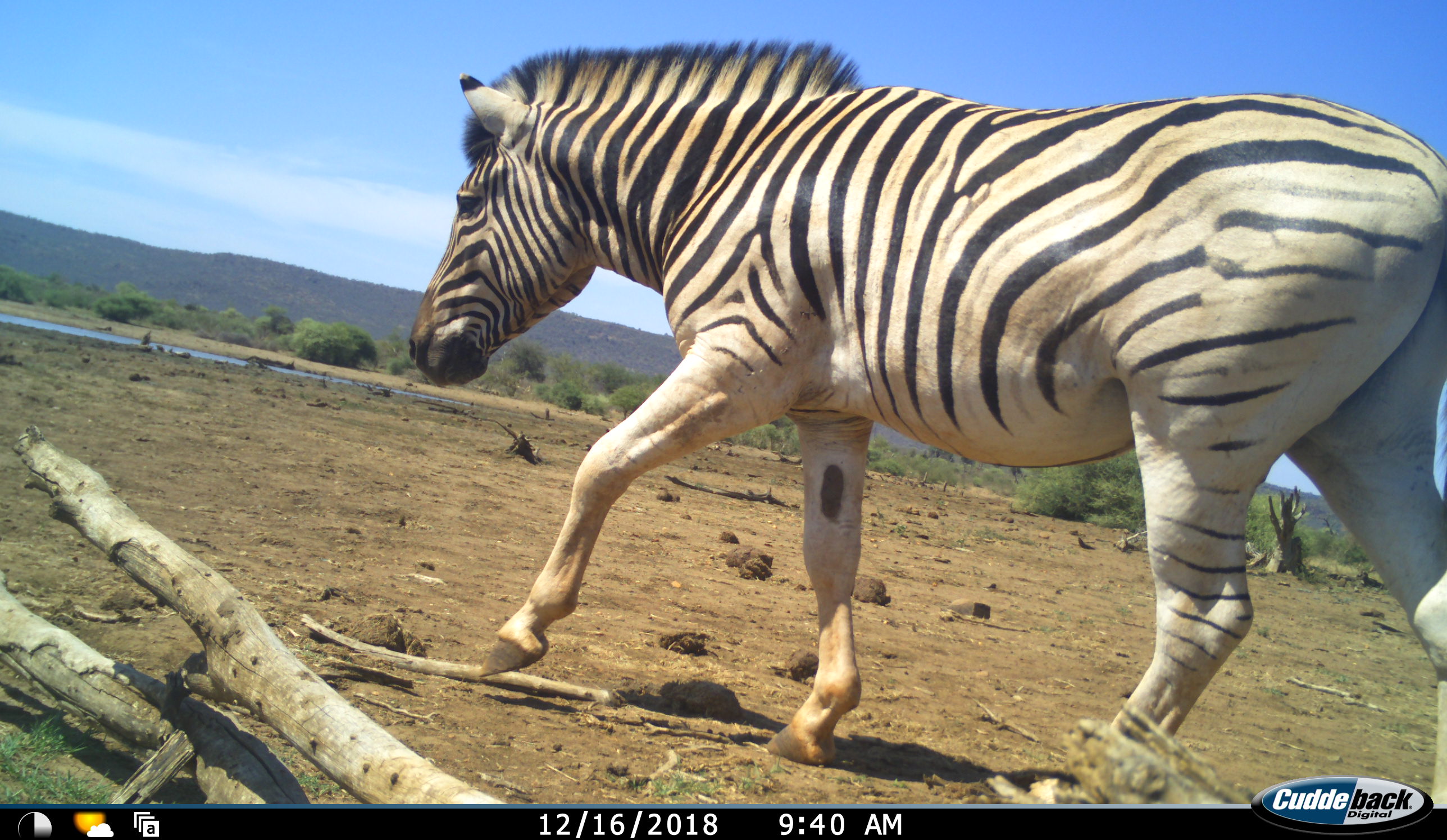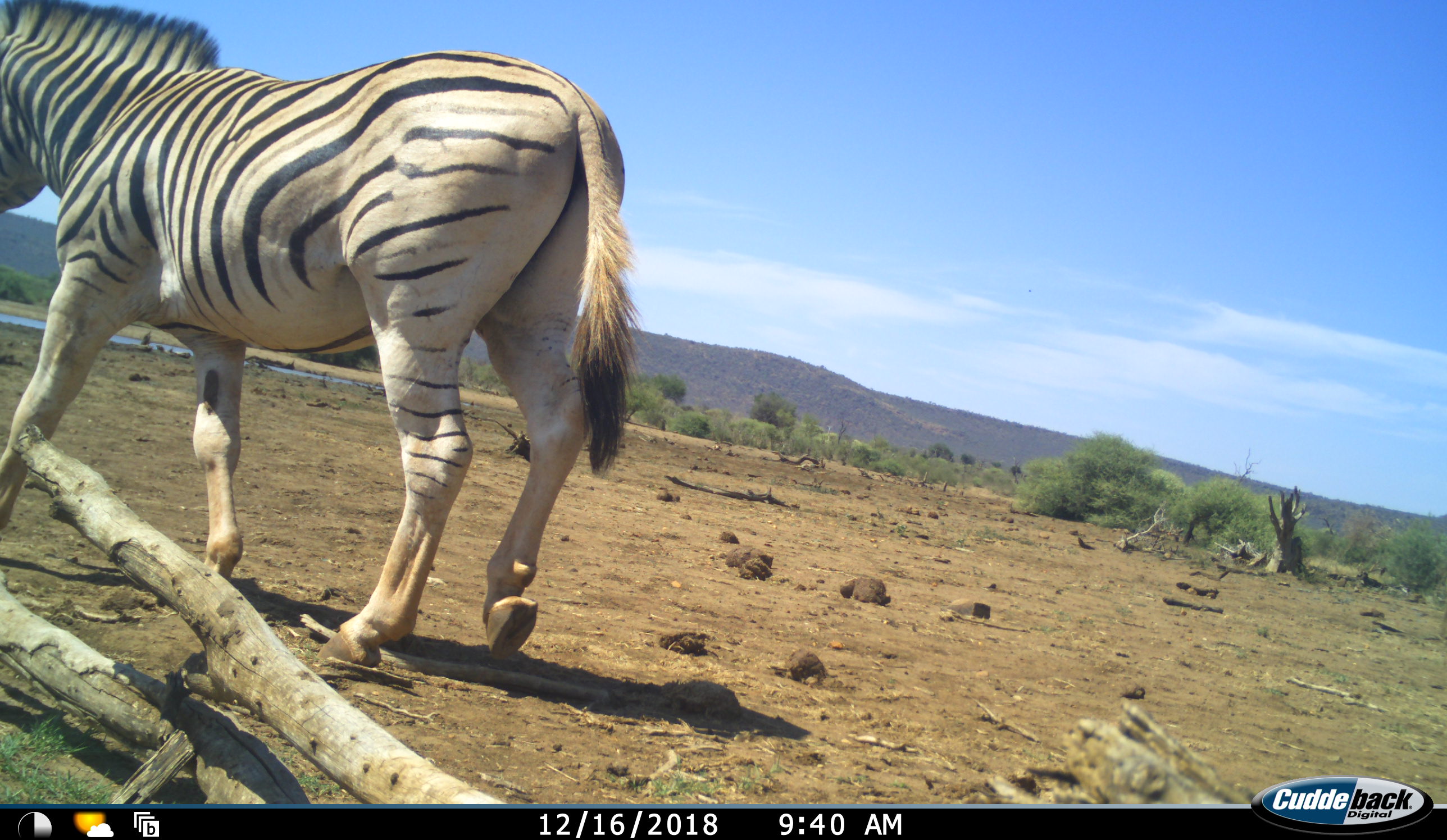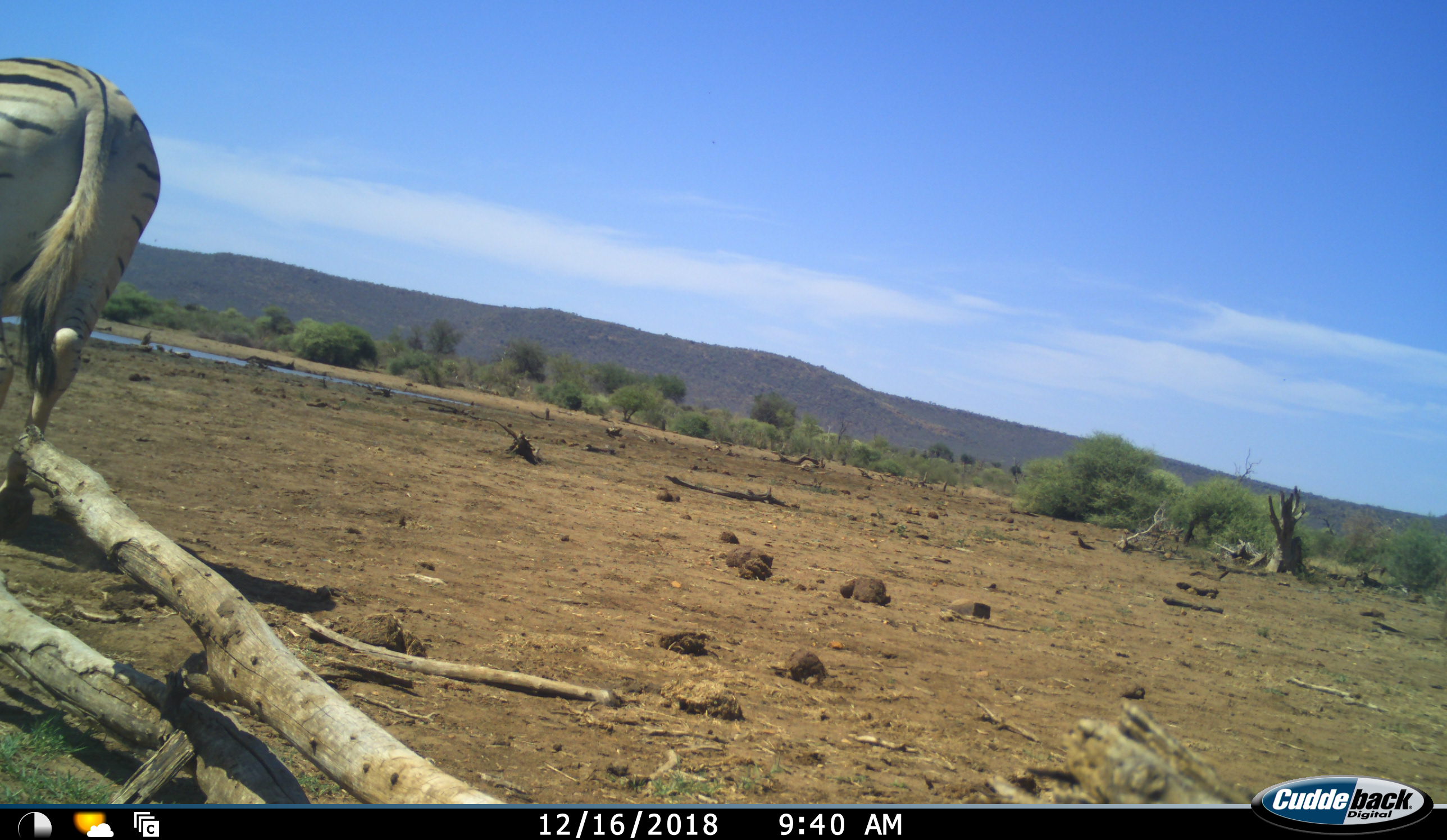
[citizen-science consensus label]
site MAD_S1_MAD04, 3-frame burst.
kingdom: Animalia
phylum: Chordata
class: Mammalia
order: Perissodactyla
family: Equidae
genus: Equus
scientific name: Equus quagga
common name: plains zebra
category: zebraplains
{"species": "zebraplains (plains zebra) (Equus quagga)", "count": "1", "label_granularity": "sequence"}